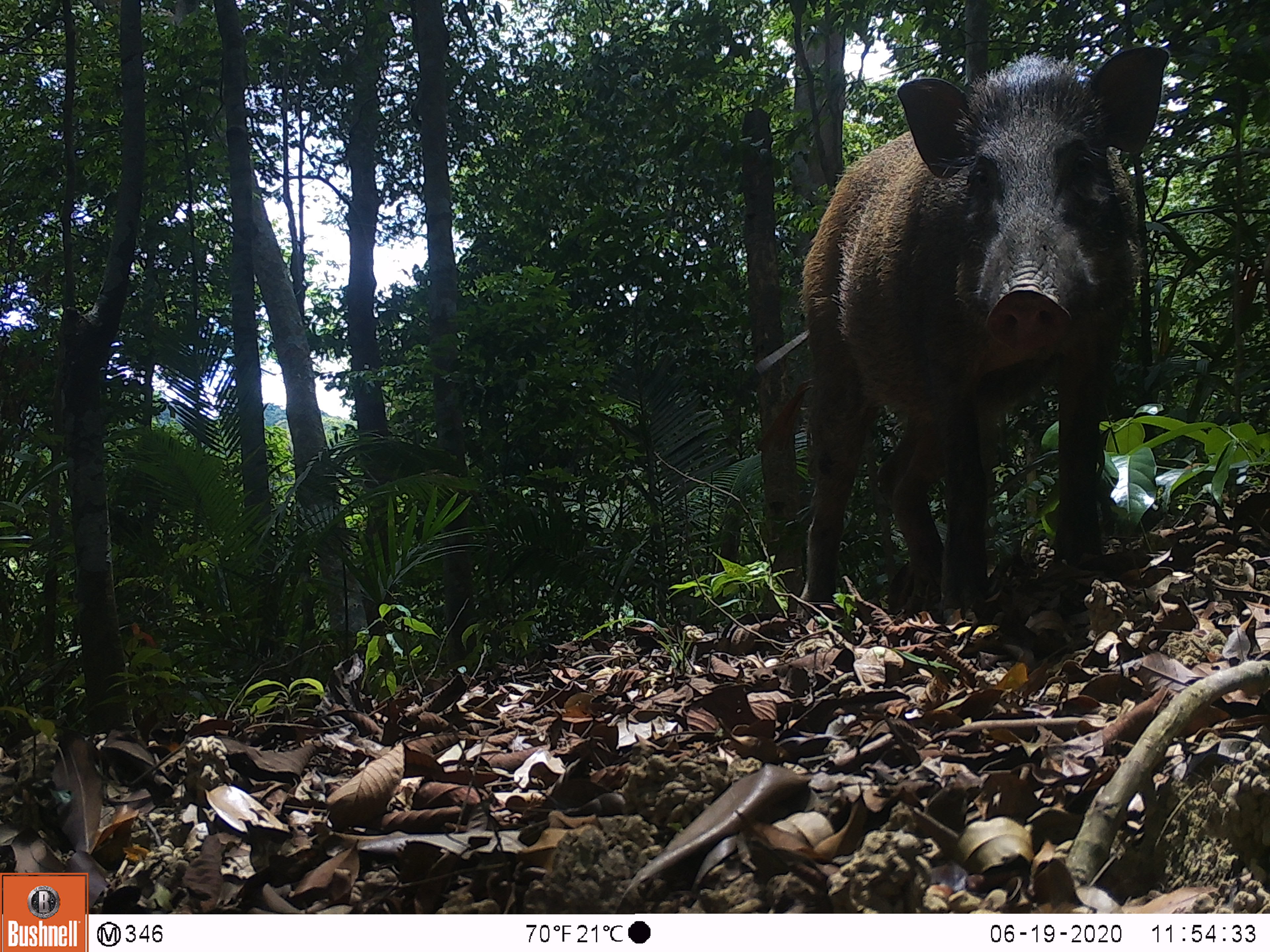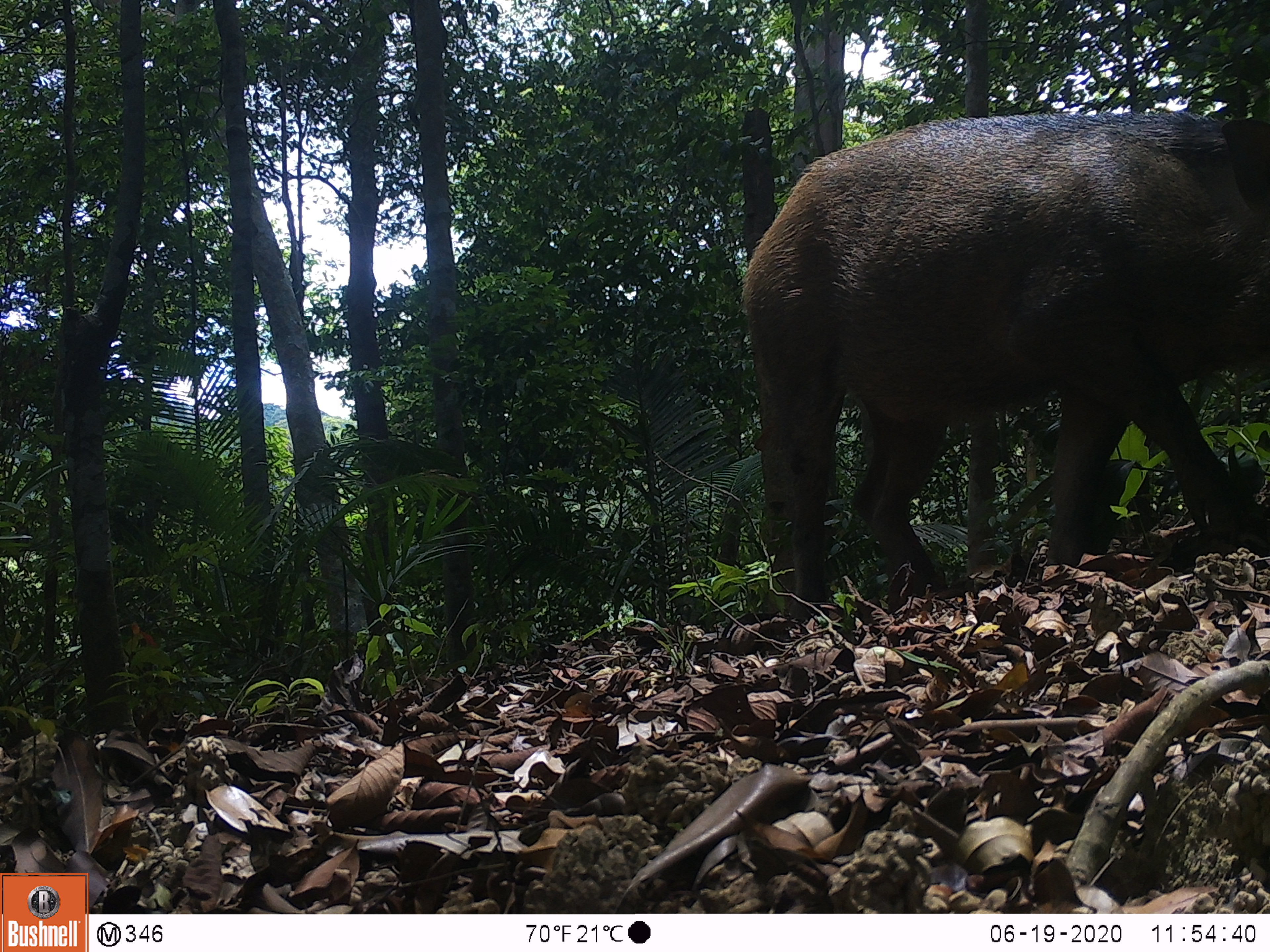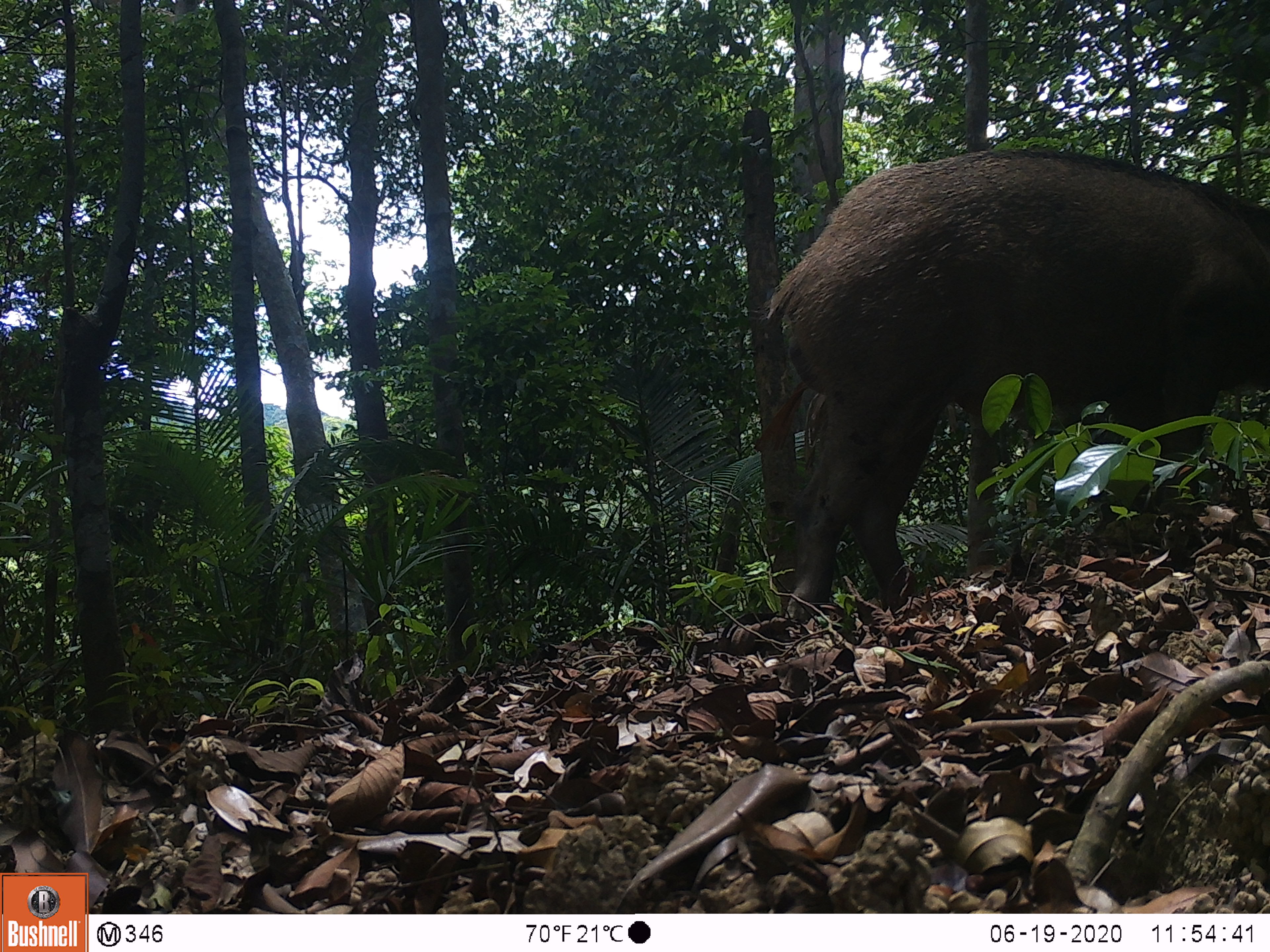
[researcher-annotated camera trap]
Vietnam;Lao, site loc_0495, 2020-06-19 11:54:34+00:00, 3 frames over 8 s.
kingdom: Animalia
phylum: Chordata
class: Mammalia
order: Artiodactyla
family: Suidae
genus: Sus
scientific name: Sus scrofa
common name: eurasian wild pig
Eurasian wild pig (Sus scrofa). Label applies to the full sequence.